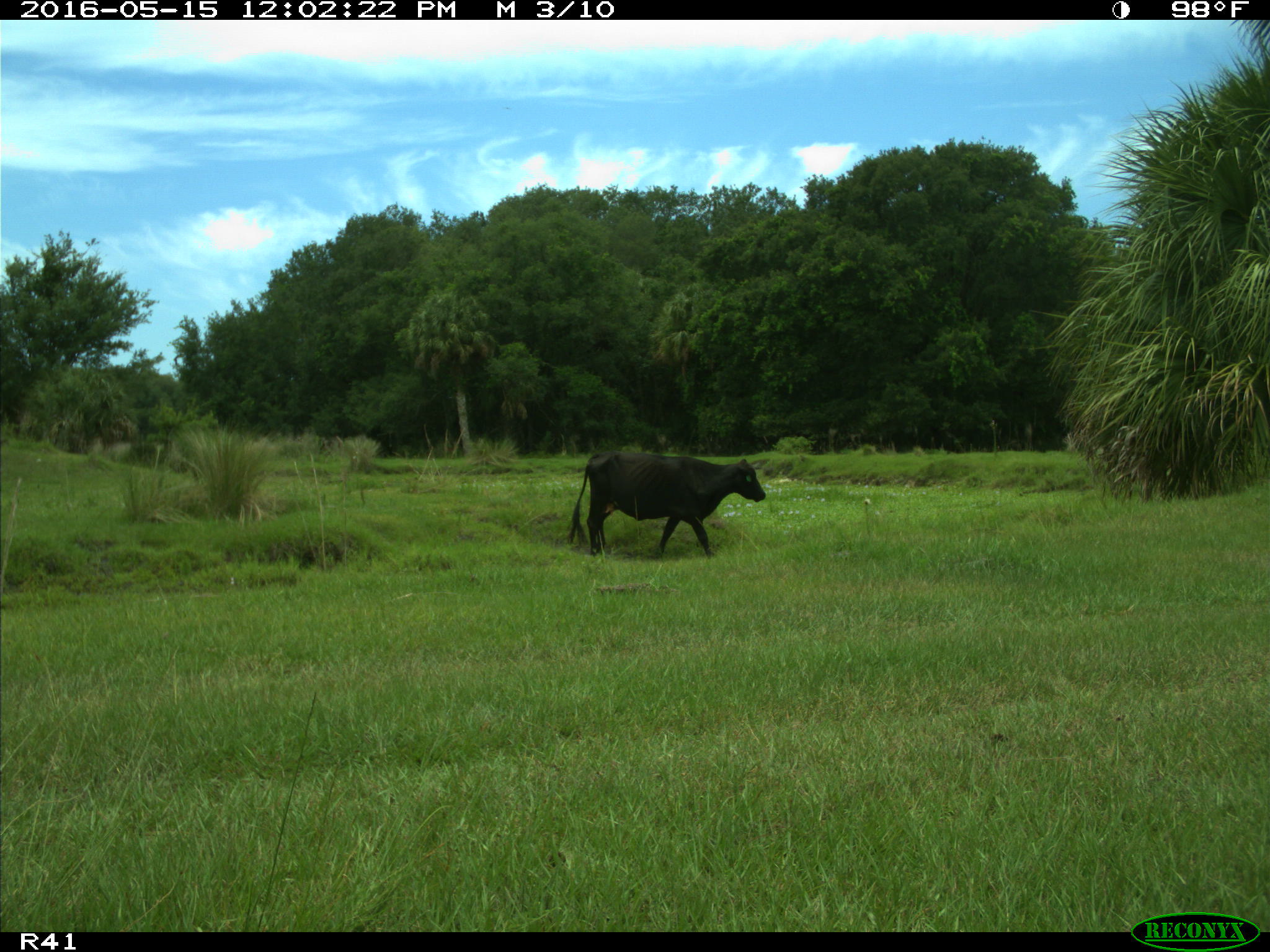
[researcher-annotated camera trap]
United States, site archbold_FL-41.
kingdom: Animalia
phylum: Chordata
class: Mammalia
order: Artiodactyla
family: Bovidae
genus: Bos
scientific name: Bos taurus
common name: domestic cow